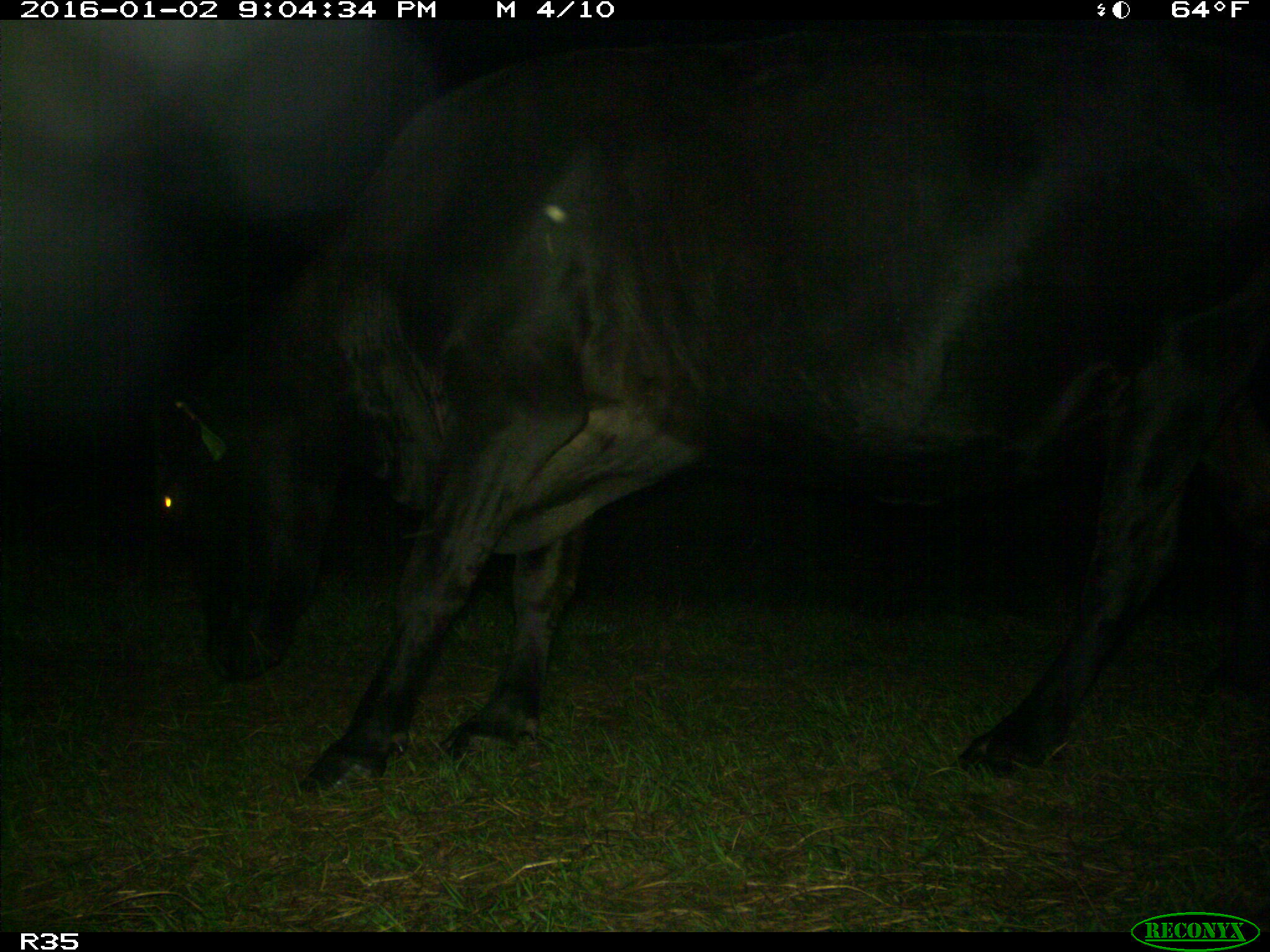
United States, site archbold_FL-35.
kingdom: Animalia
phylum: Chordata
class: Mammalia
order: Artiodactyla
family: Bovidae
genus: Bos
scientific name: Bos taurus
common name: domestic cow